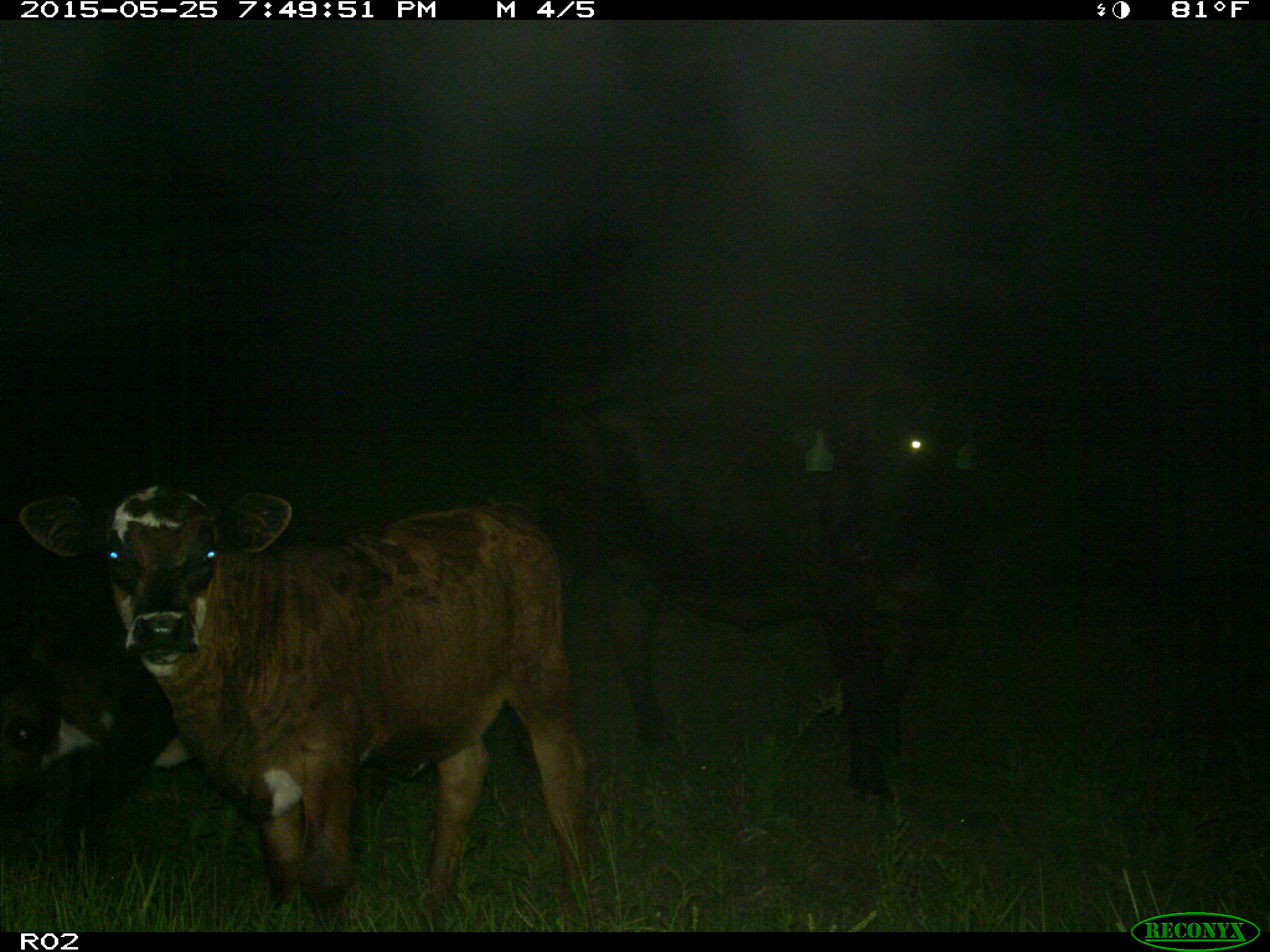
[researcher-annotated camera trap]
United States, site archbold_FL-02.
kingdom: Animalia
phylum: Chordata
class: Mammalia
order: Artiodactyla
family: Bovidae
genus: Bos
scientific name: Bos taurus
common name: domestic cow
Bos taurus (domestic cow).